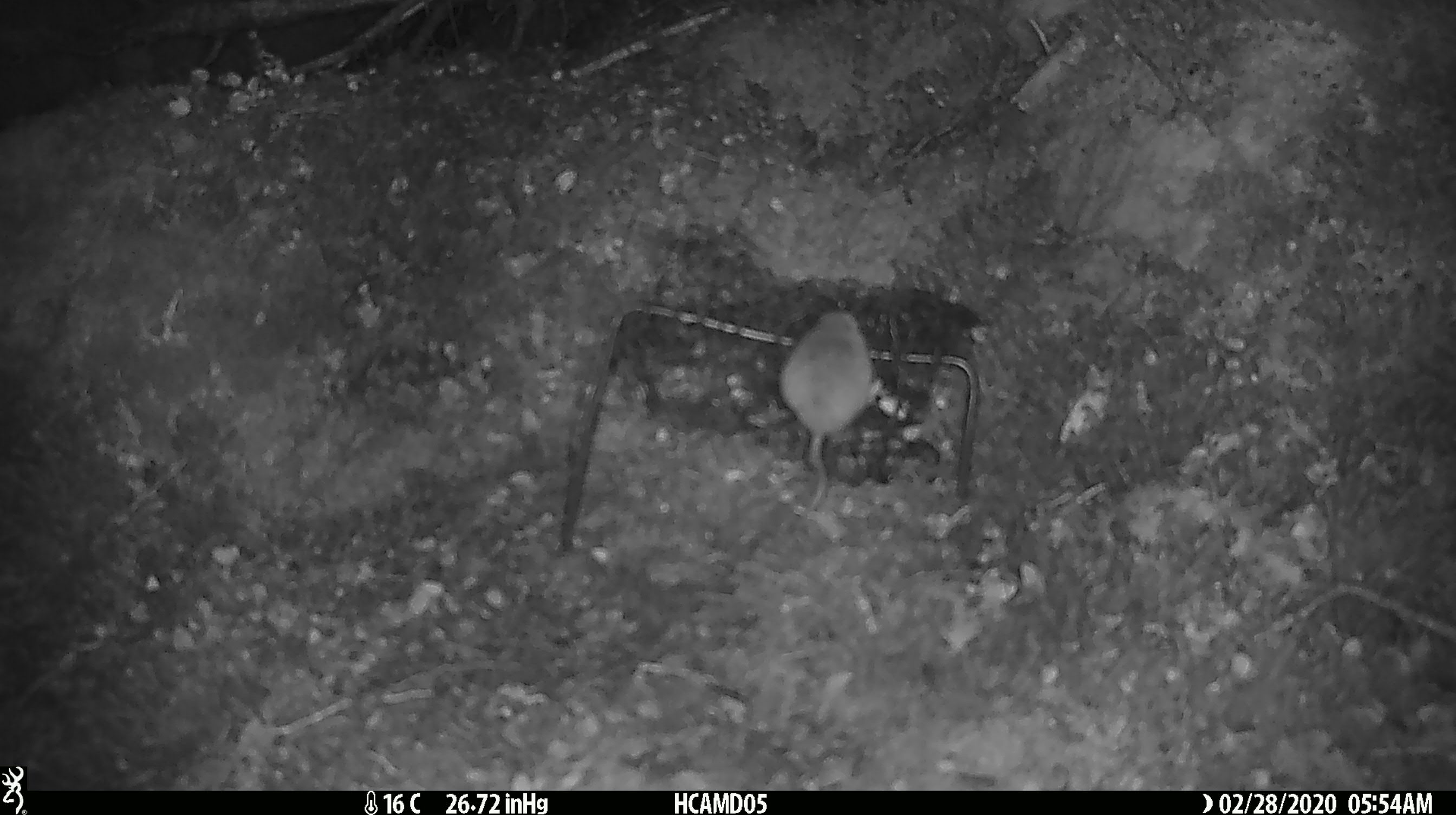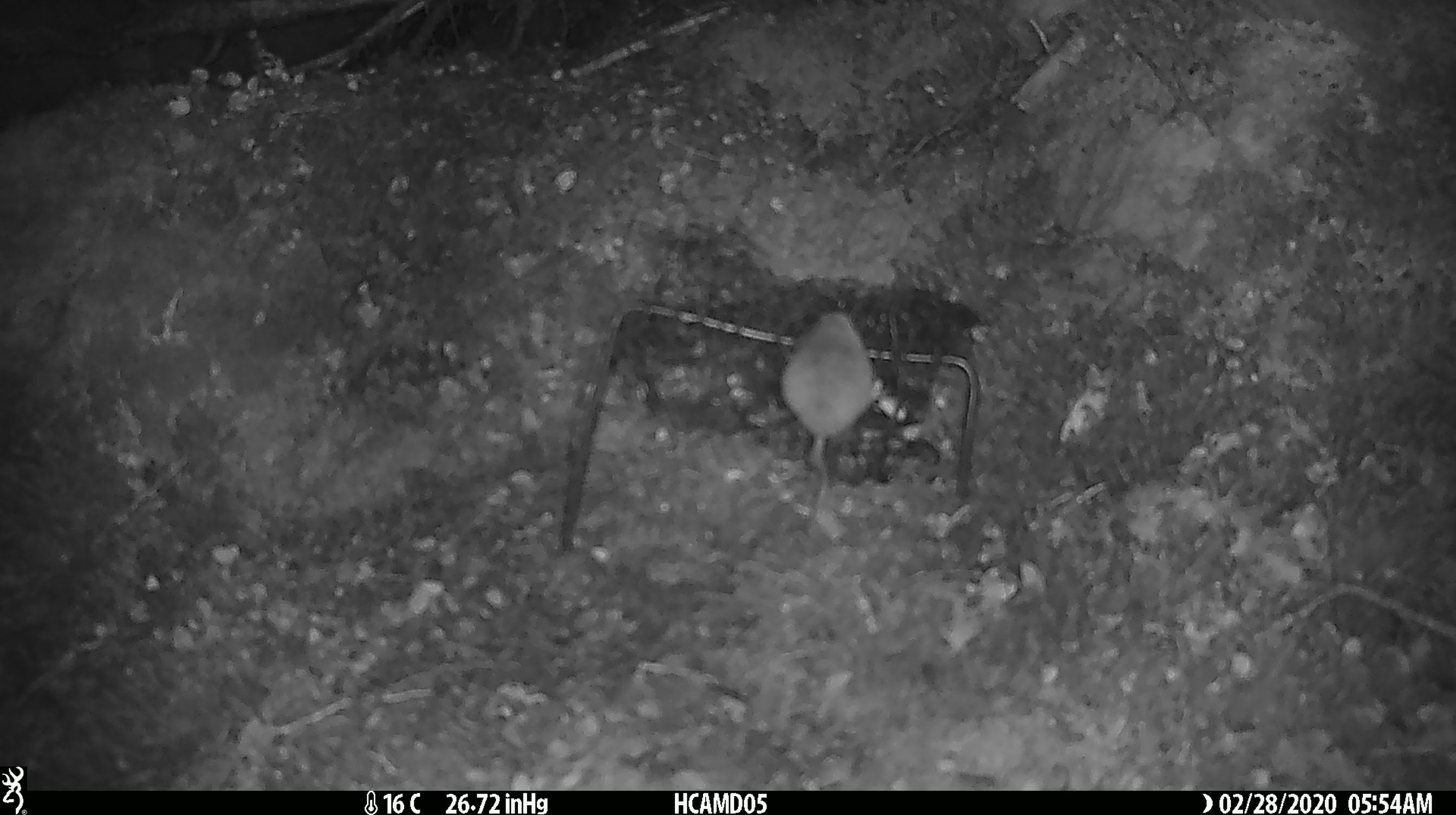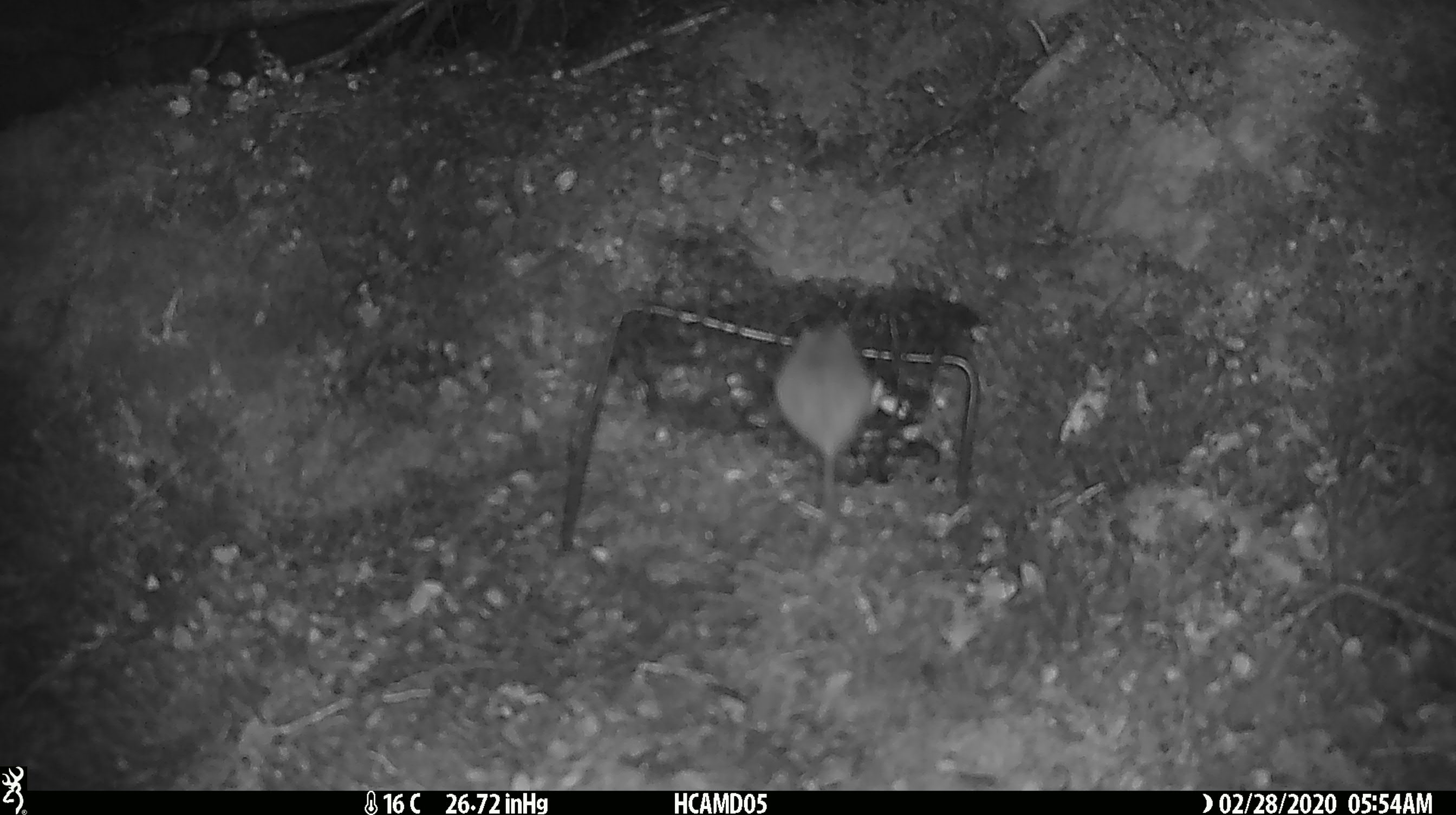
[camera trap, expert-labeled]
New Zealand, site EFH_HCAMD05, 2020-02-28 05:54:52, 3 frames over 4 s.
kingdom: Animalia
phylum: Chordata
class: Mammalia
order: Rodentia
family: Muridae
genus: Mus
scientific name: Mus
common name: mouse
Mouse (Mus).